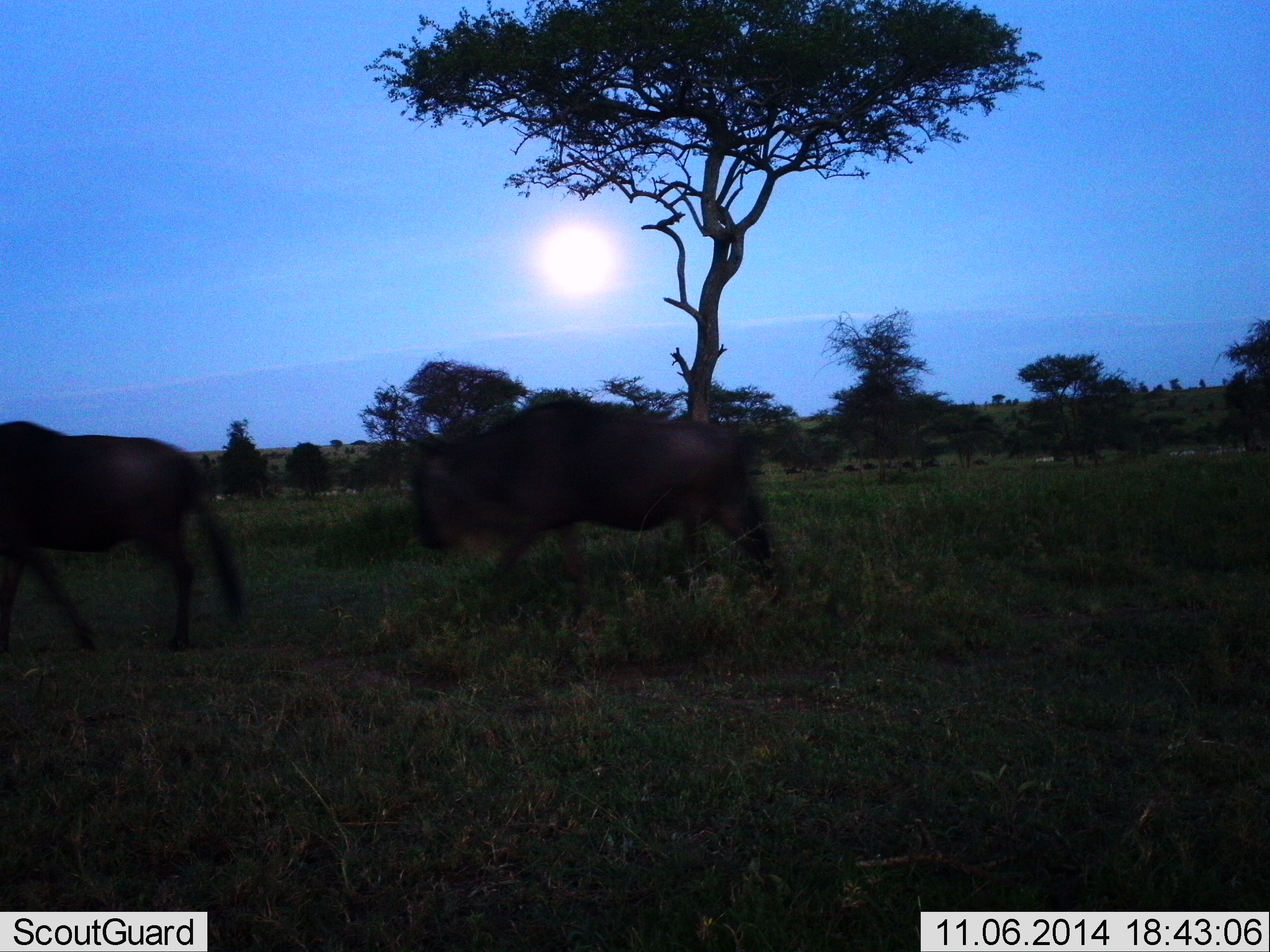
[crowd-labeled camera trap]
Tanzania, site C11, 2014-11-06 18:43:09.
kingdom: Animalia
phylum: Chordata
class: Mammalia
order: Artiodactyla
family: Bovidae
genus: Connochaetes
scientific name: Connochaetes taurinus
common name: blue wildebeest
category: wildebeest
Wildebeest (blue wildebeest) (Connochaetes taurinus), count 2. Behavior (volunteer vote fractions): standing 0%, resting 0%, moving 100%, interacting 0%. Young present (vote fraction): 0%. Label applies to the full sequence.